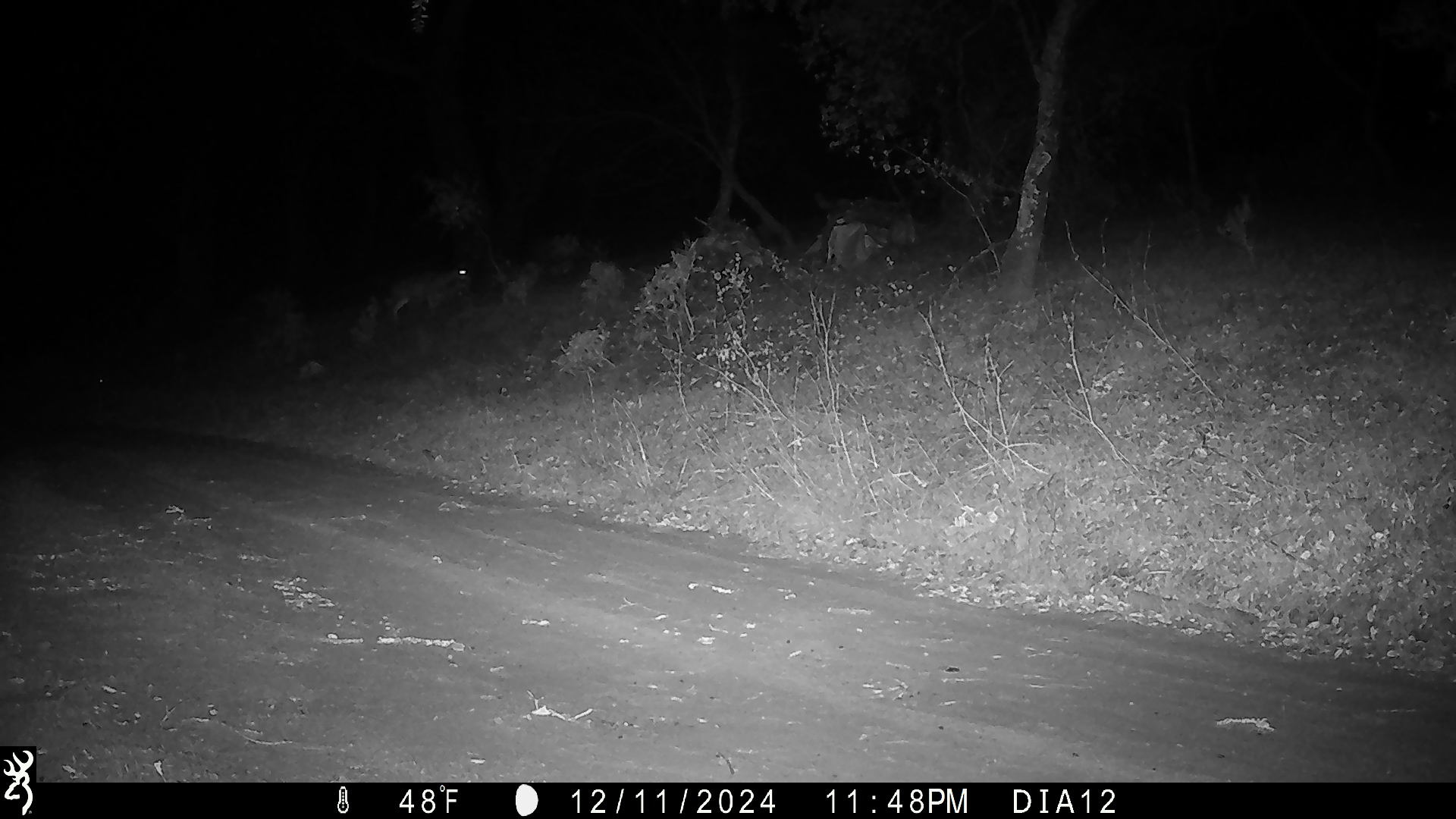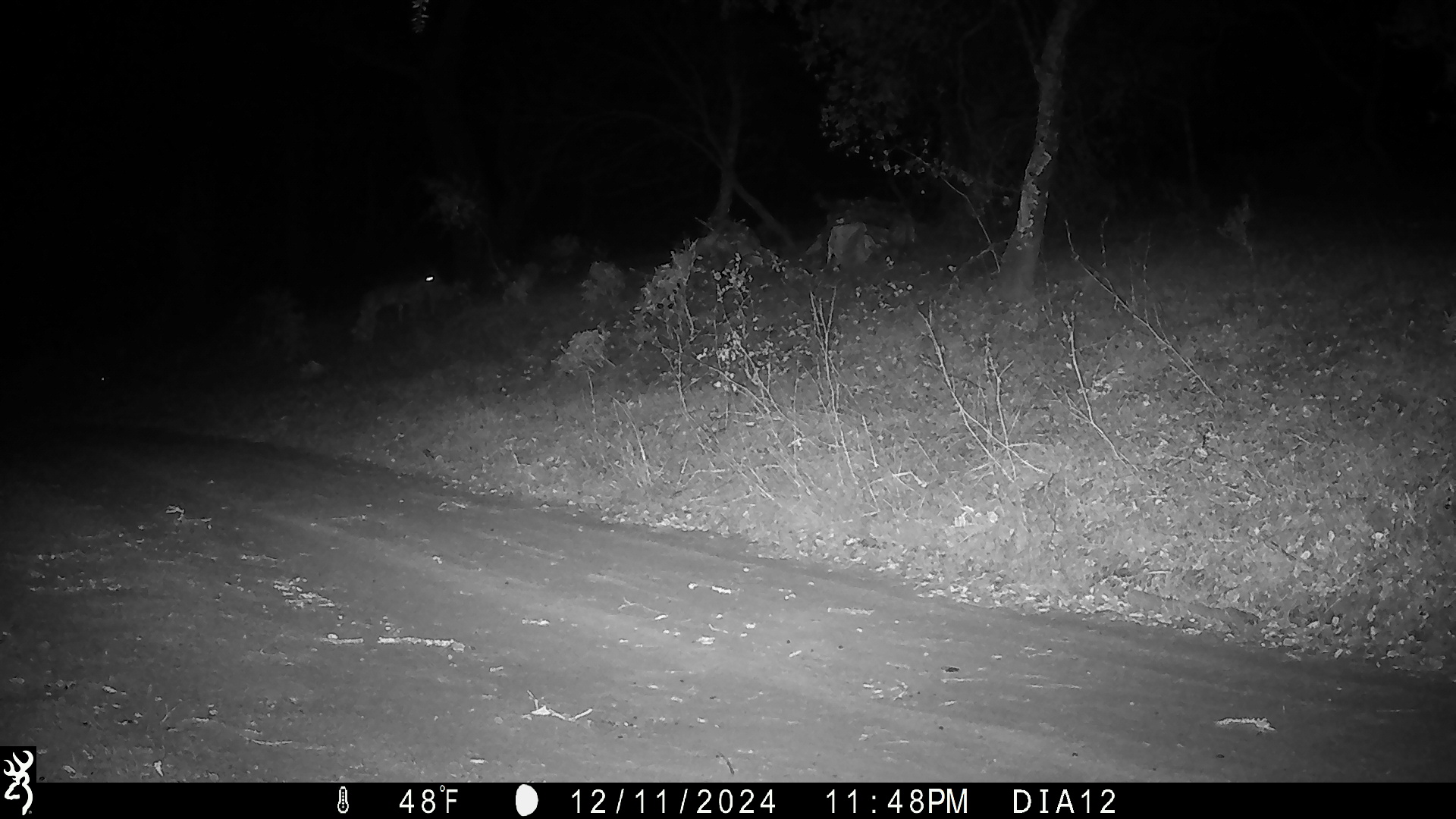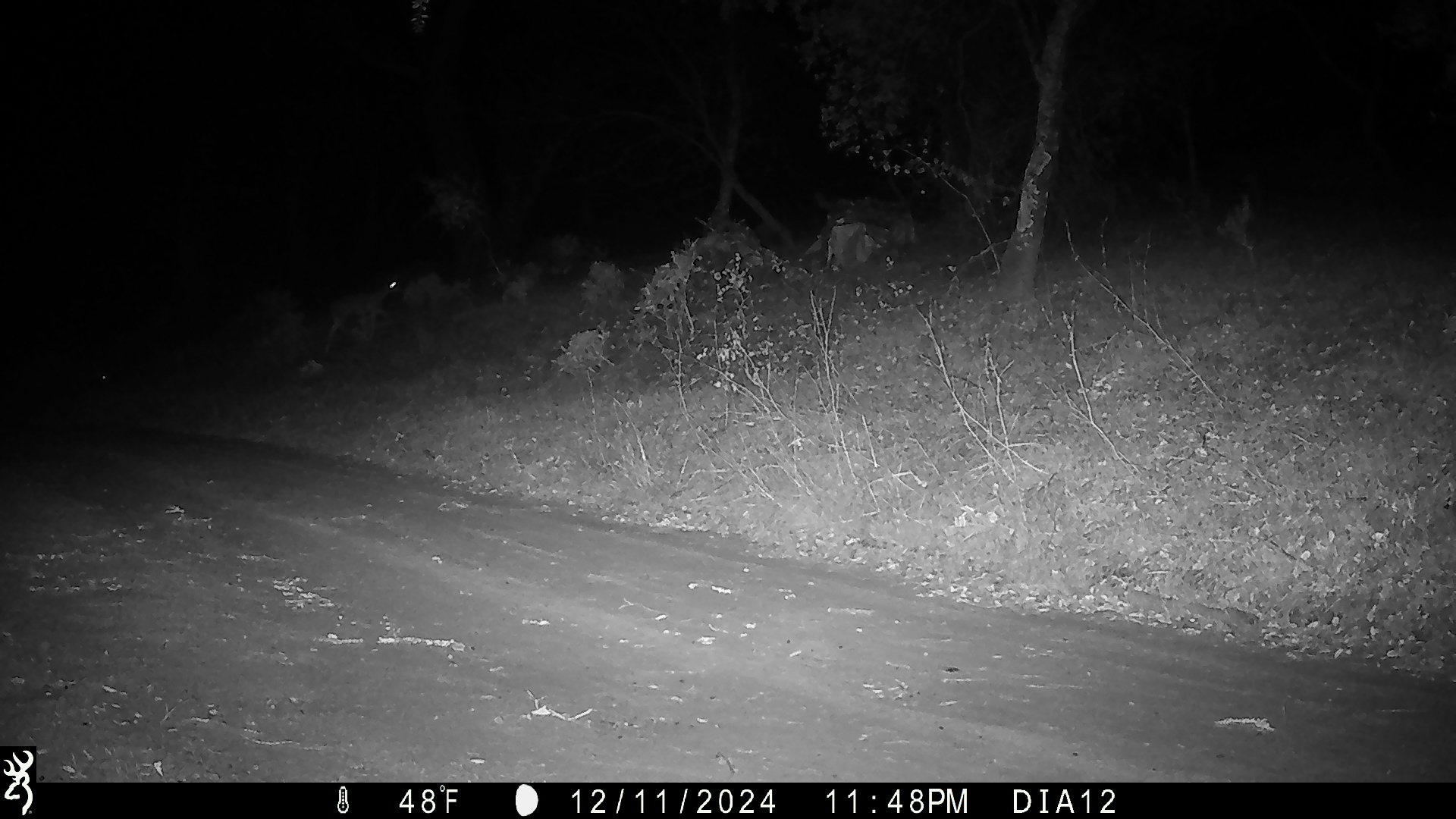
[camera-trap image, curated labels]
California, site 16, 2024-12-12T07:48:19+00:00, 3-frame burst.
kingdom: Animalia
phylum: Chordata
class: Mammalia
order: Artiodactyla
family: Cervidae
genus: Odocoileus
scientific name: Odocoileus hemionus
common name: mule deer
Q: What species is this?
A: Mule deer (Odocoileus hemionus).